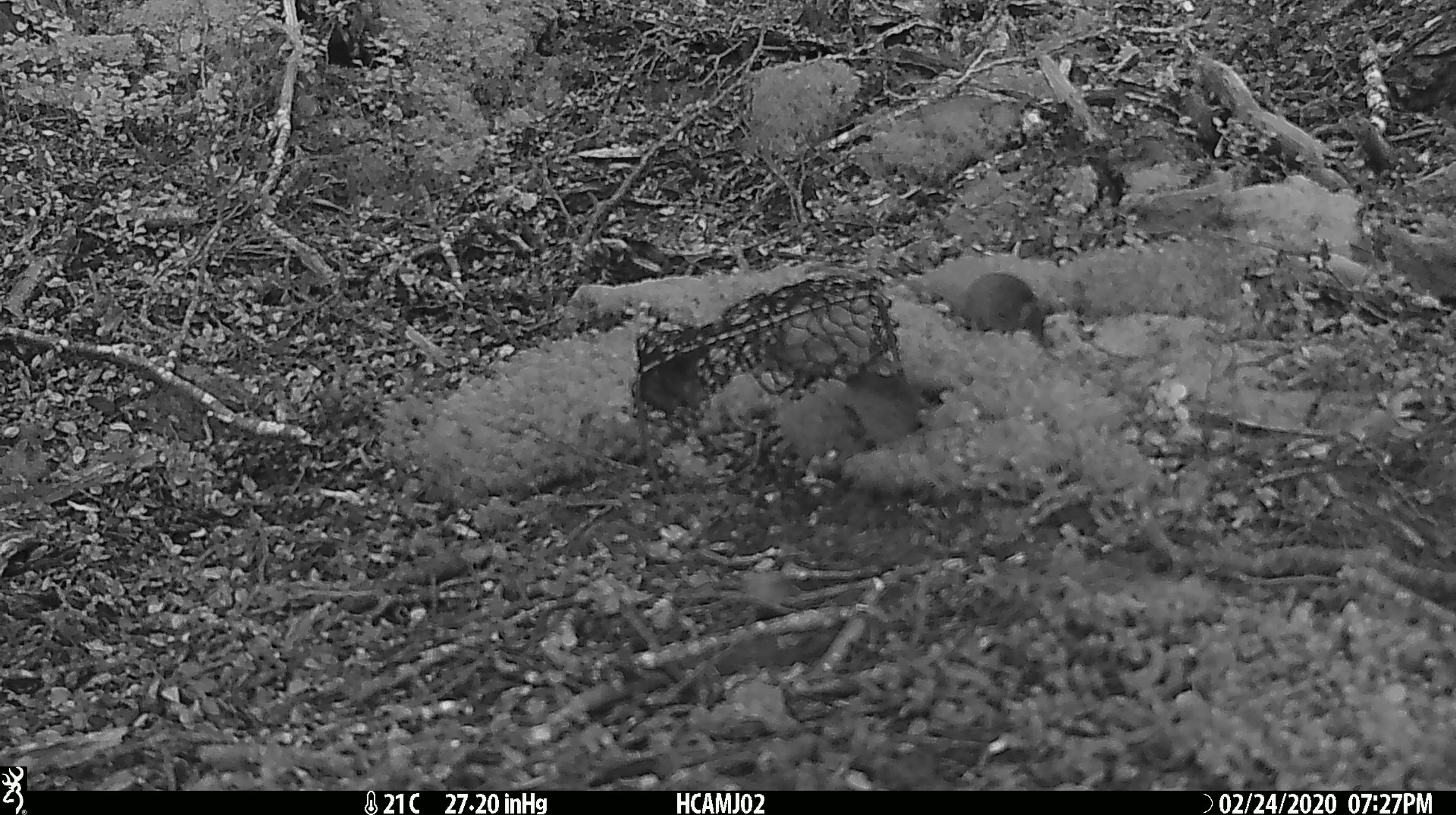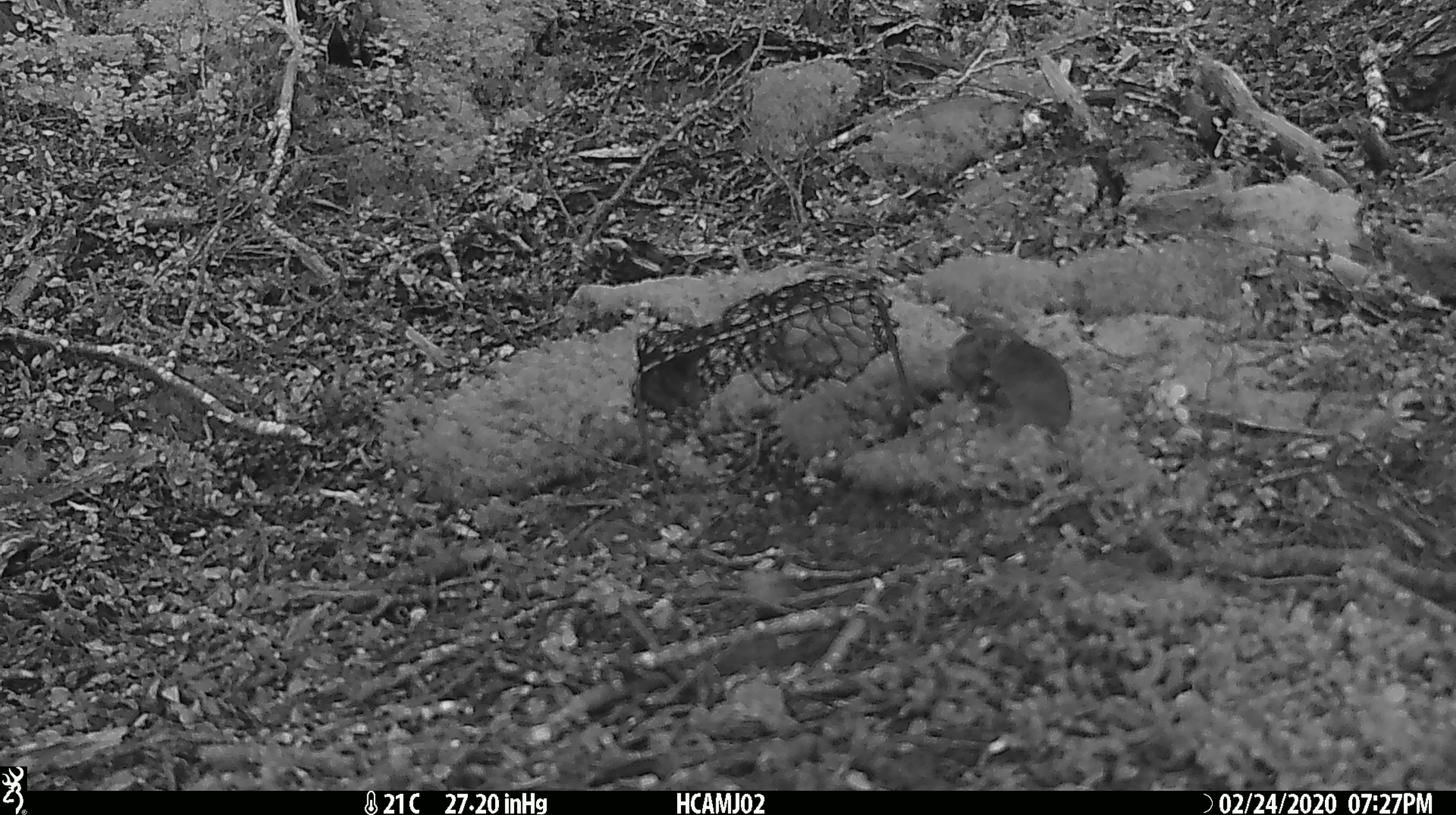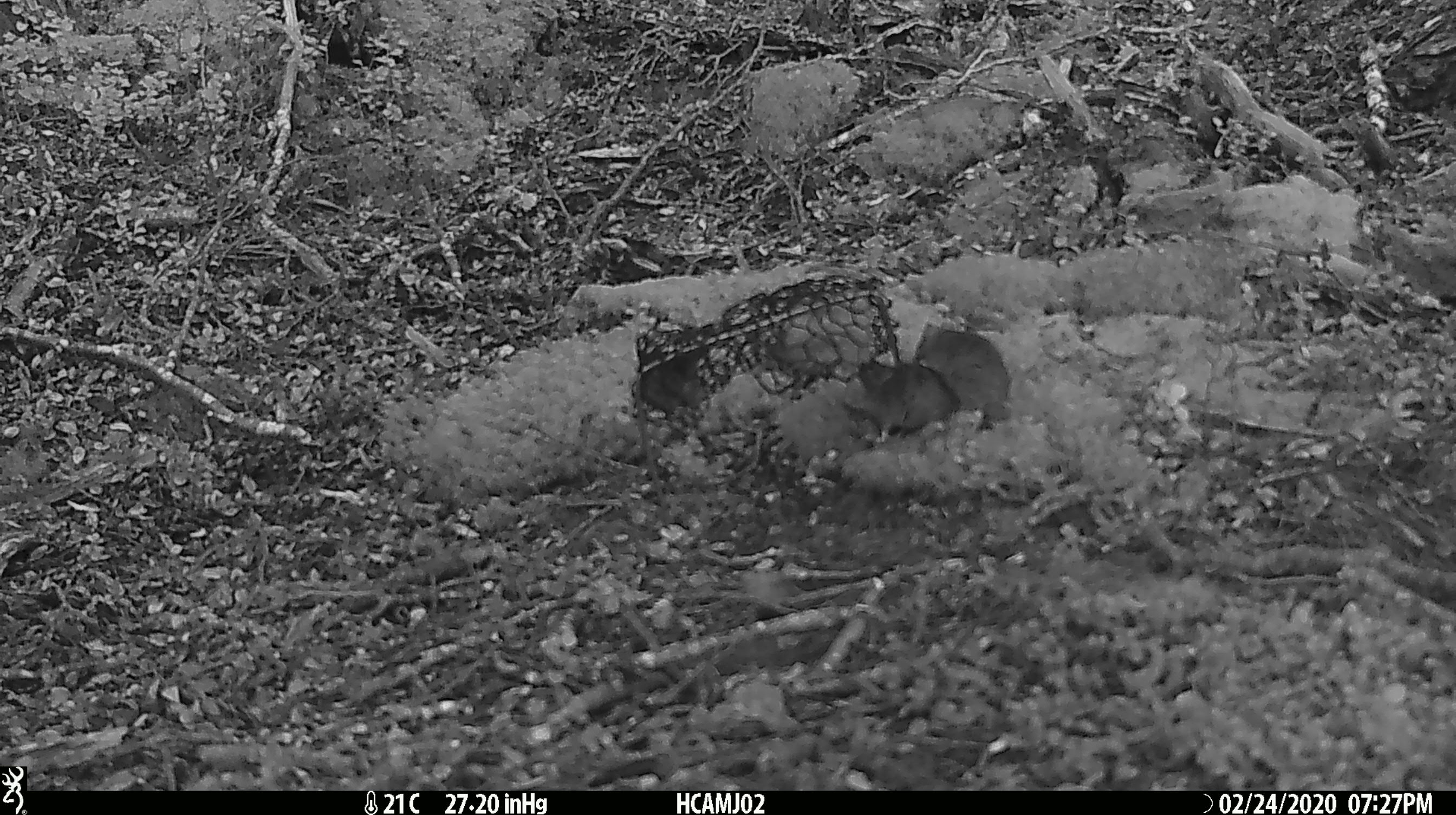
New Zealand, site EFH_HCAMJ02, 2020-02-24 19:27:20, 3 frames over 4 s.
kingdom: Animalia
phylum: Chordata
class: Mammalia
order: Rodentia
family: Muridae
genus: Mus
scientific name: Mus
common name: mouse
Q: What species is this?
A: Mouse (Mus).